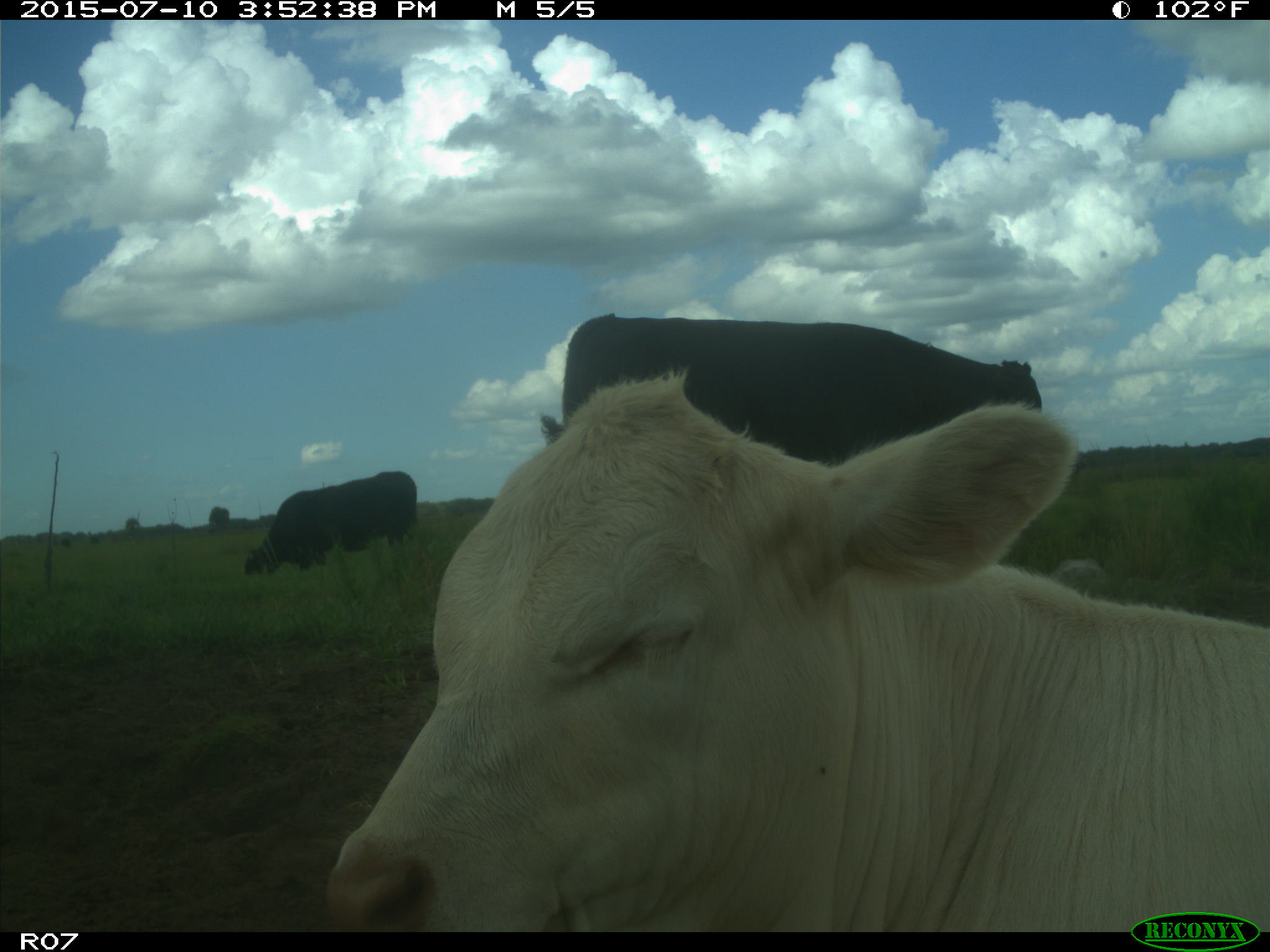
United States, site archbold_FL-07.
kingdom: Animalia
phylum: Chordata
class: Mammalia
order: Artiodactyla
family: Bovidae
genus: Bos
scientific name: Bos taurus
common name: domestic cow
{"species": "Bos taurus (domestic cow)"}